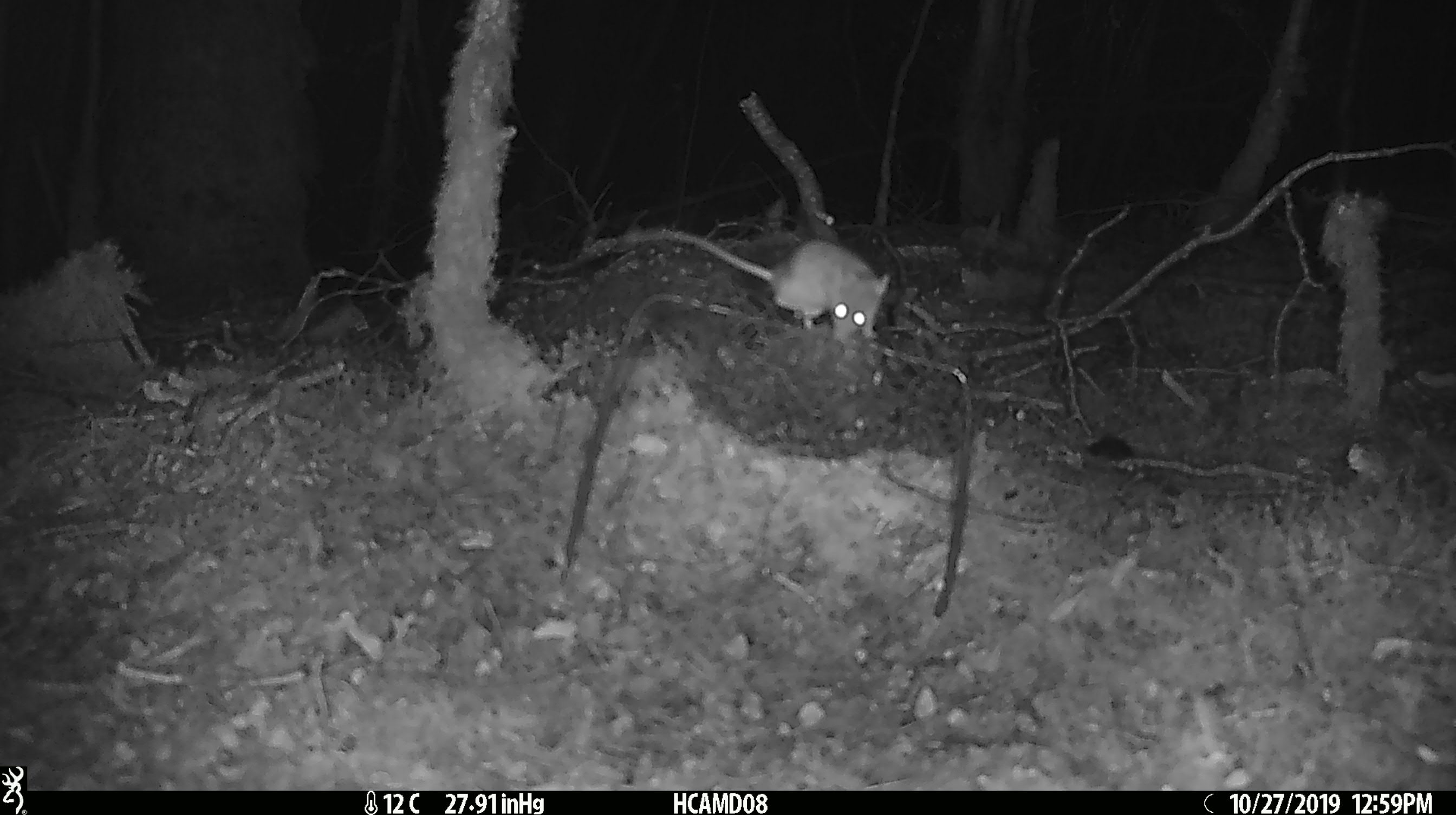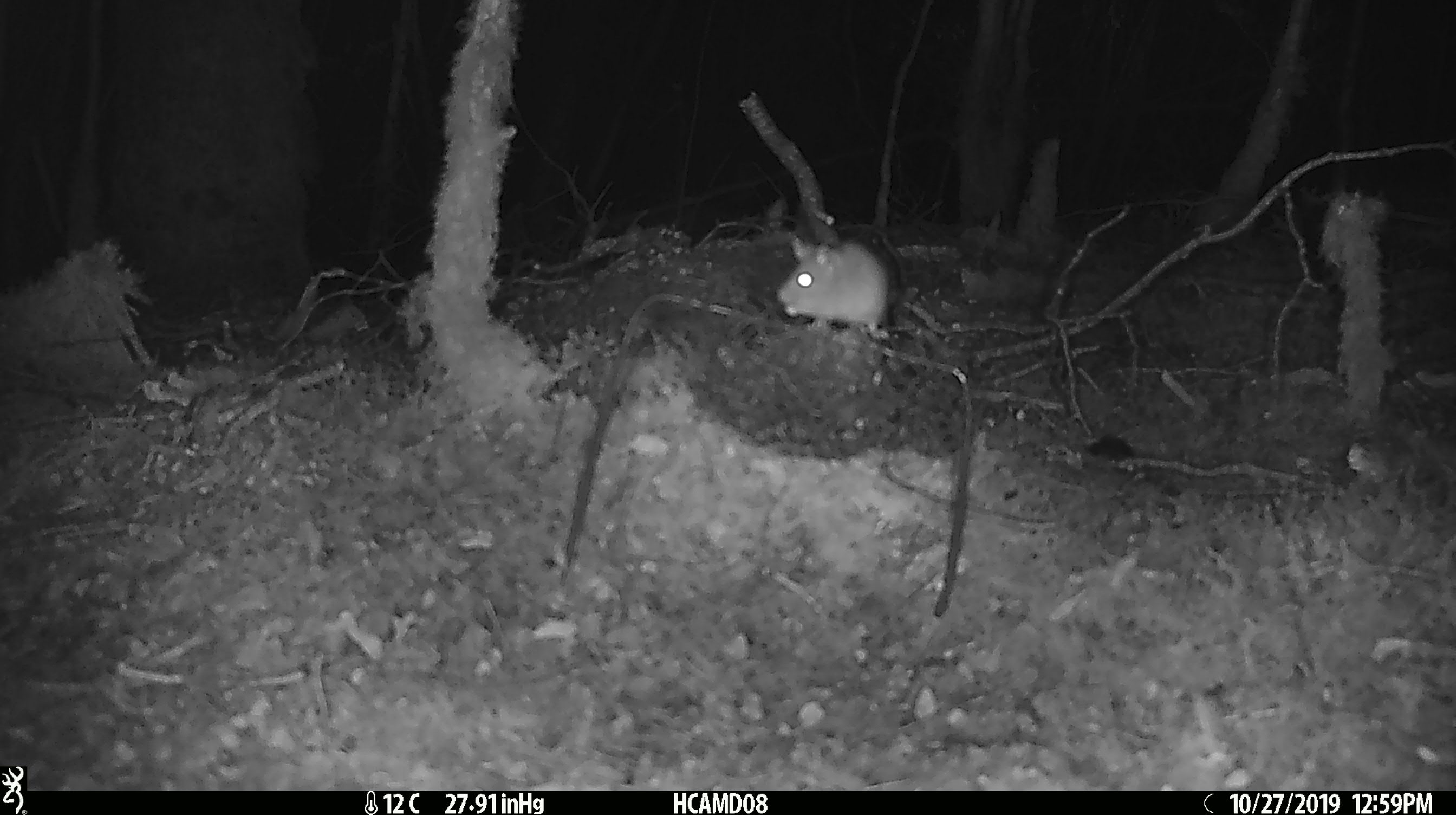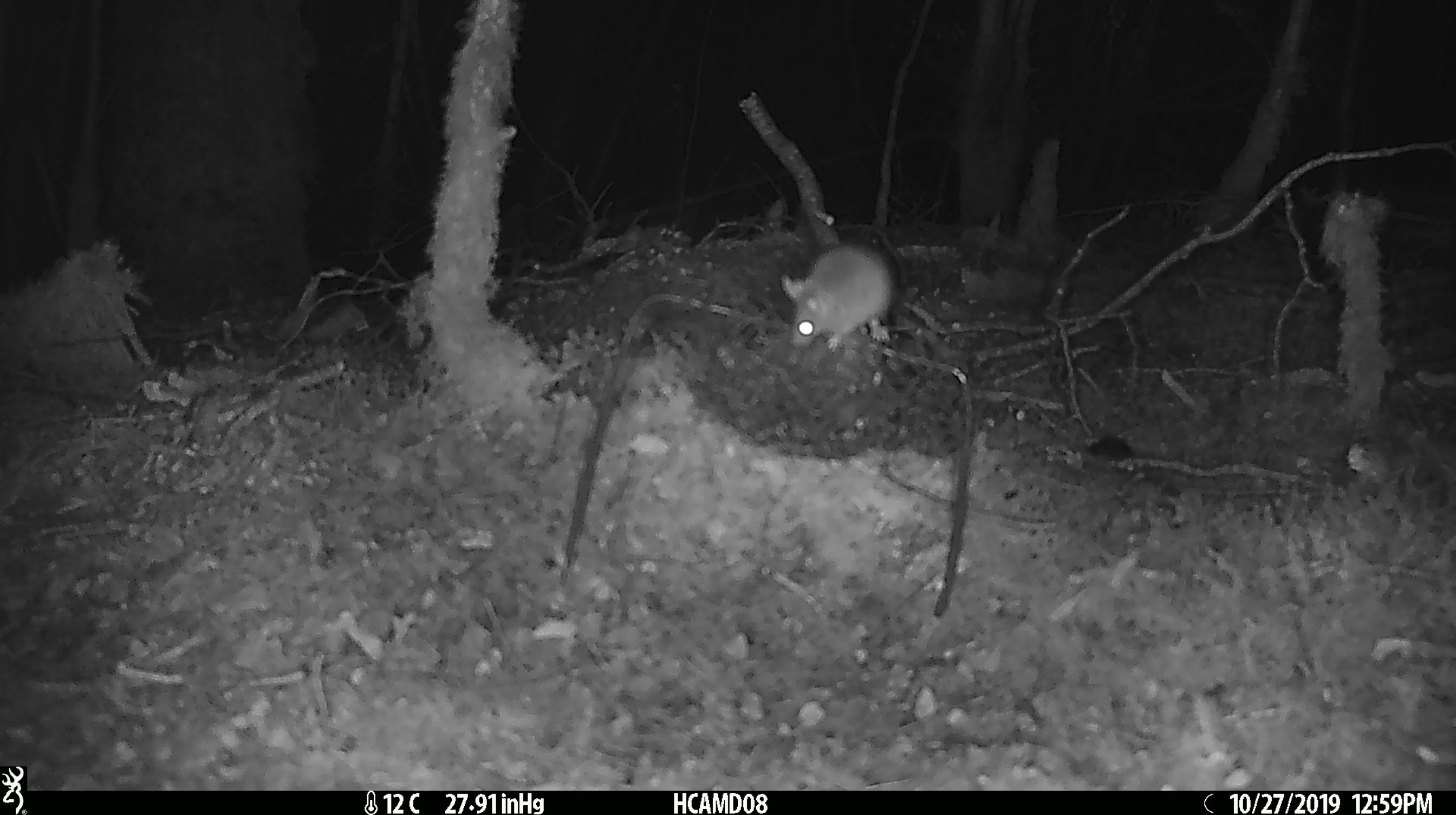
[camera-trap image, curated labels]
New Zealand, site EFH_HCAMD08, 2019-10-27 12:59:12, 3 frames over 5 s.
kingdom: Animalia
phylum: Chordata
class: Mammalia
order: Rodentia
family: Muridae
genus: Mus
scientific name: Mus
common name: mouse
Mouse (Mus).